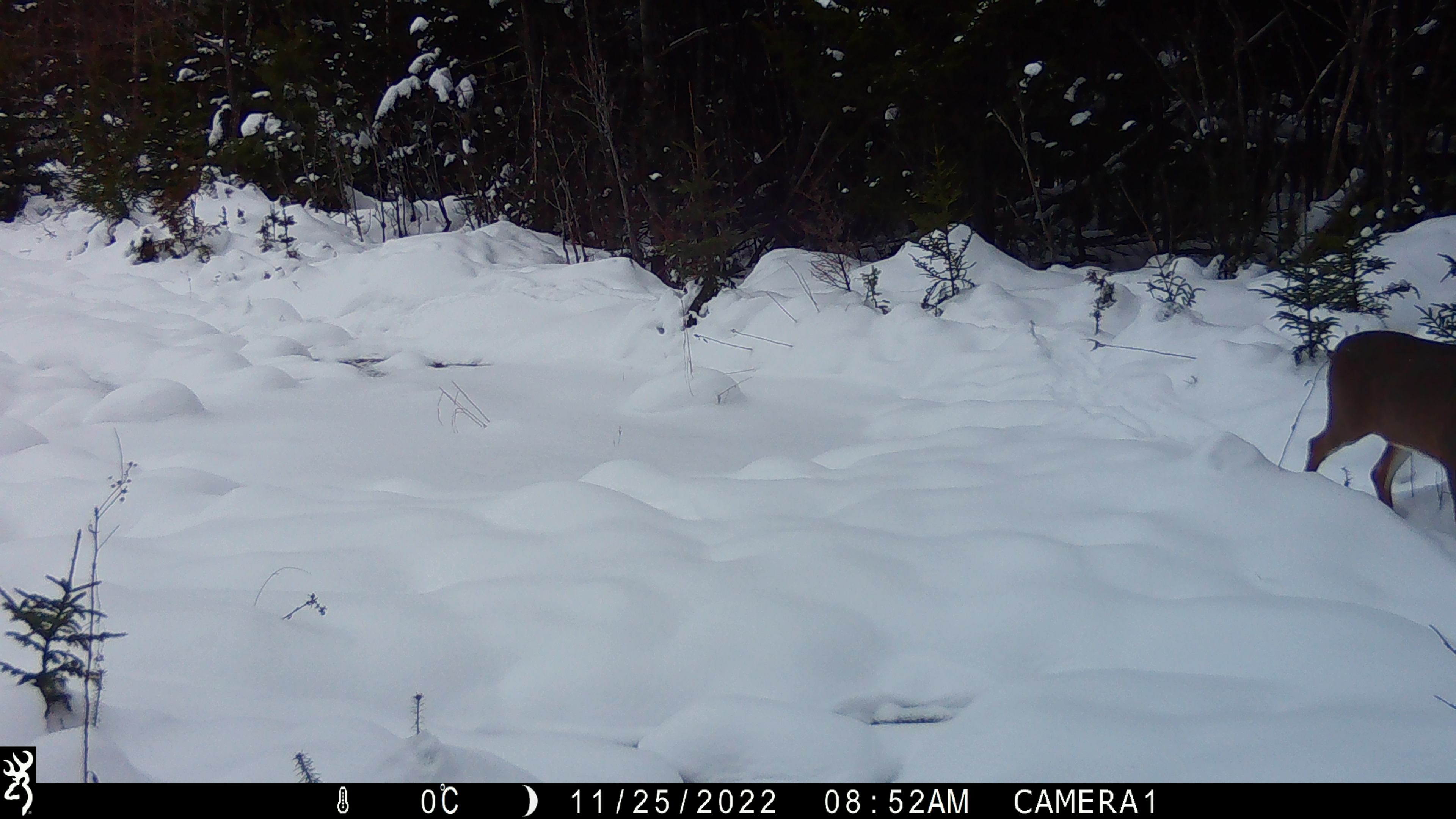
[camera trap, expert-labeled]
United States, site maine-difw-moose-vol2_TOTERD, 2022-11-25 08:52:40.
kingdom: Animalia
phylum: Chordata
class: Mammalia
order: Artiodactyla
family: Cervidae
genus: Odocoileus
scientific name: Odocoileus virginianus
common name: white-tailed deer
White-tailed deer (Odocoileus virginianus).